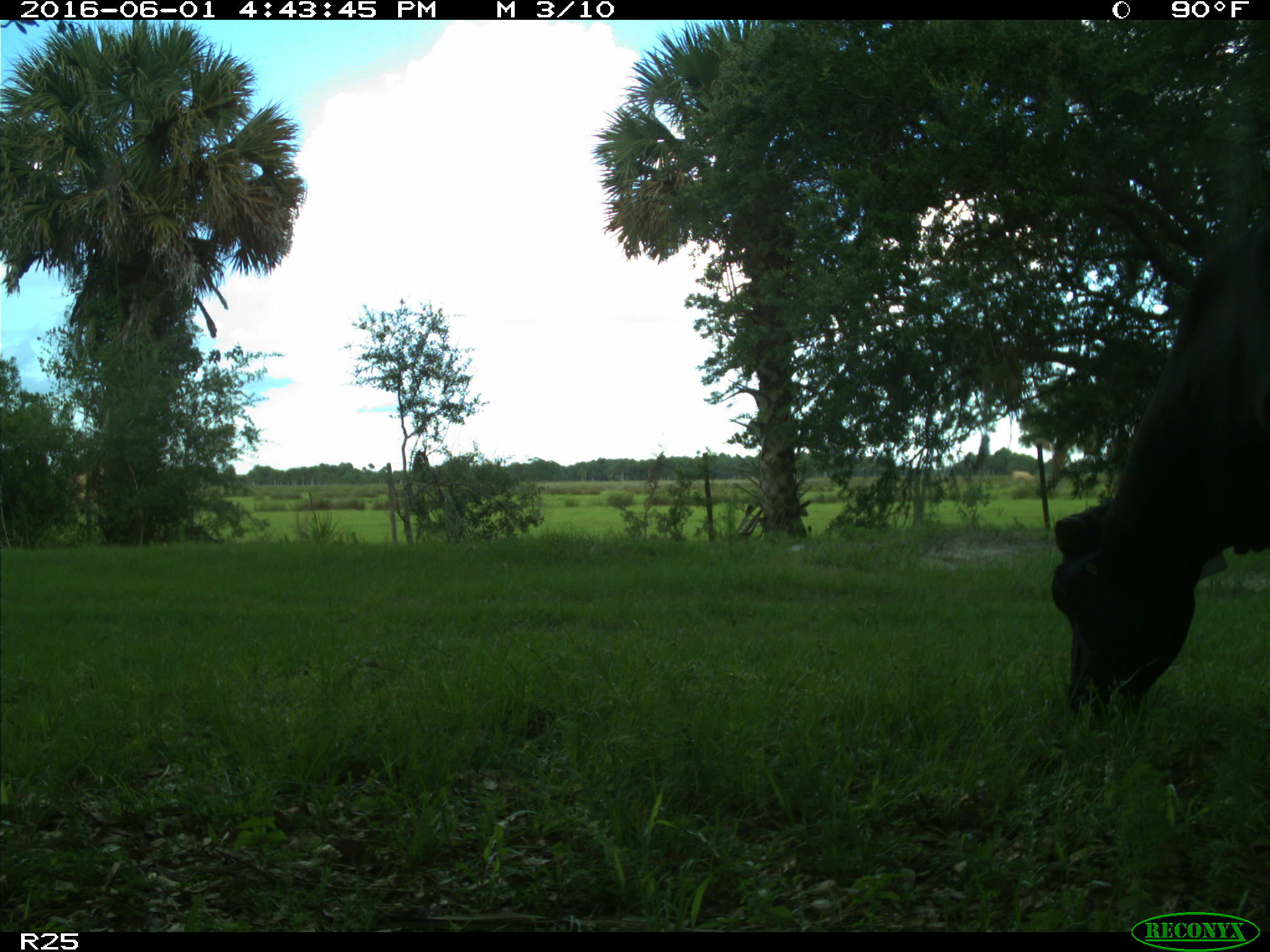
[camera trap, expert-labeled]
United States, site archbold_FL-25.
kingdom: Animalia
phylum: Chordata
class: Mammalia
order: Artiodactyla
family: Bovidae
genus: Bos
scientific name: Bos taurus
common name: domestic cow